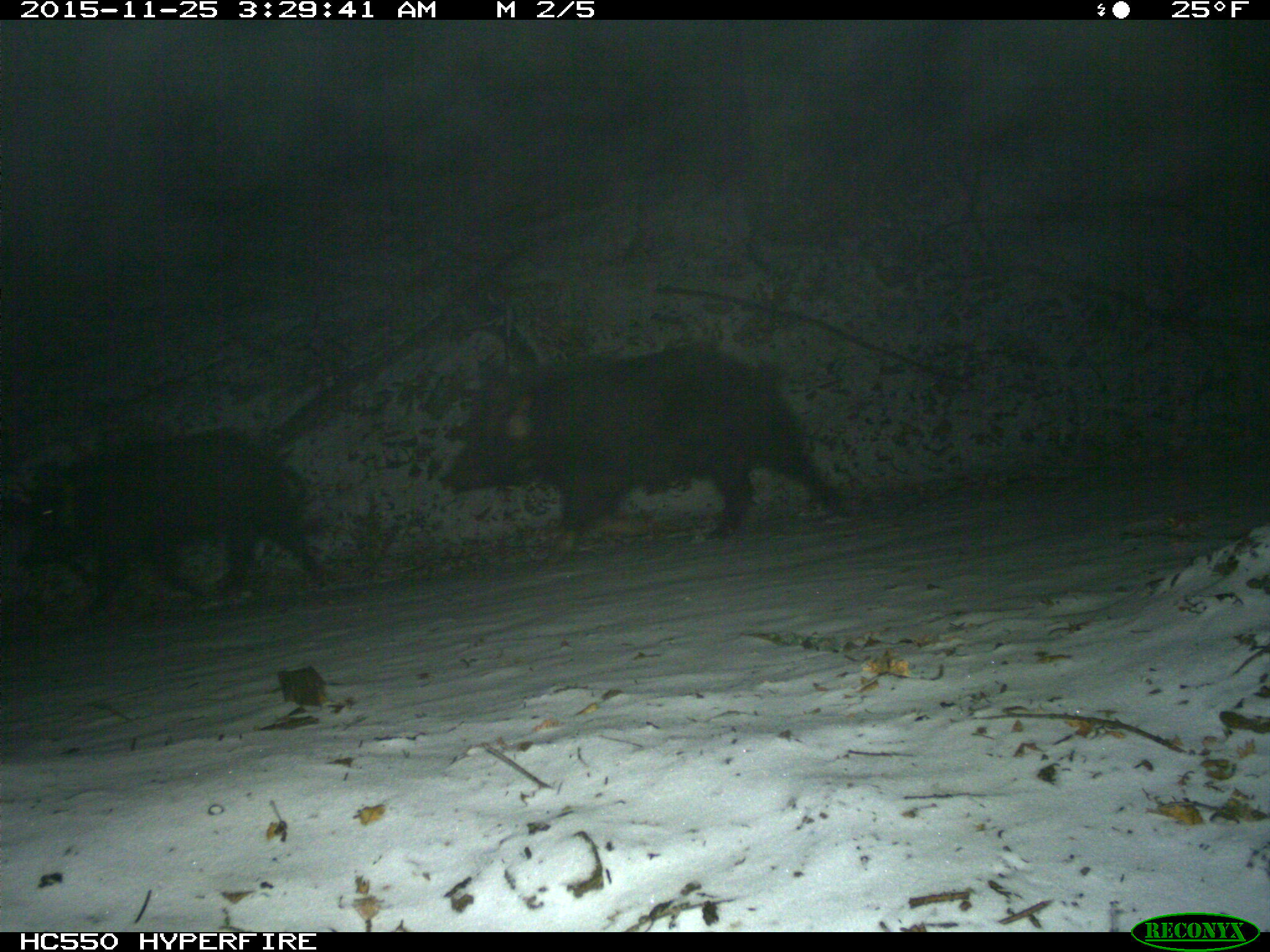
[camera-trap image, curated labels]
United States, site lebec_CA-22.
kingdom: Animalia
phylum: Chordata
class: Mammalia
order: Artiodactyla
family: Suidae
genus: Sus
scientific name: Sus scrofa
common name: wild boar